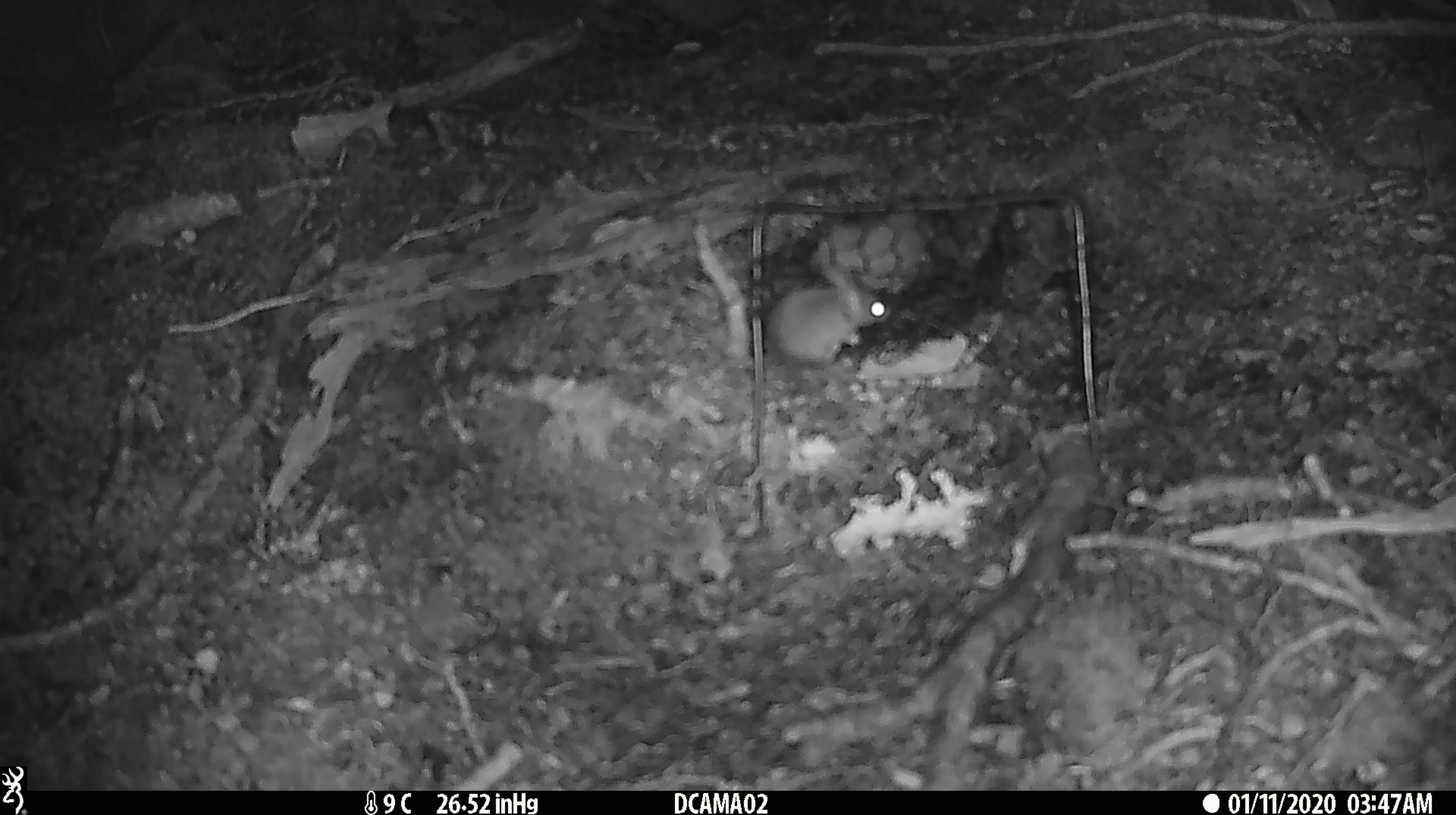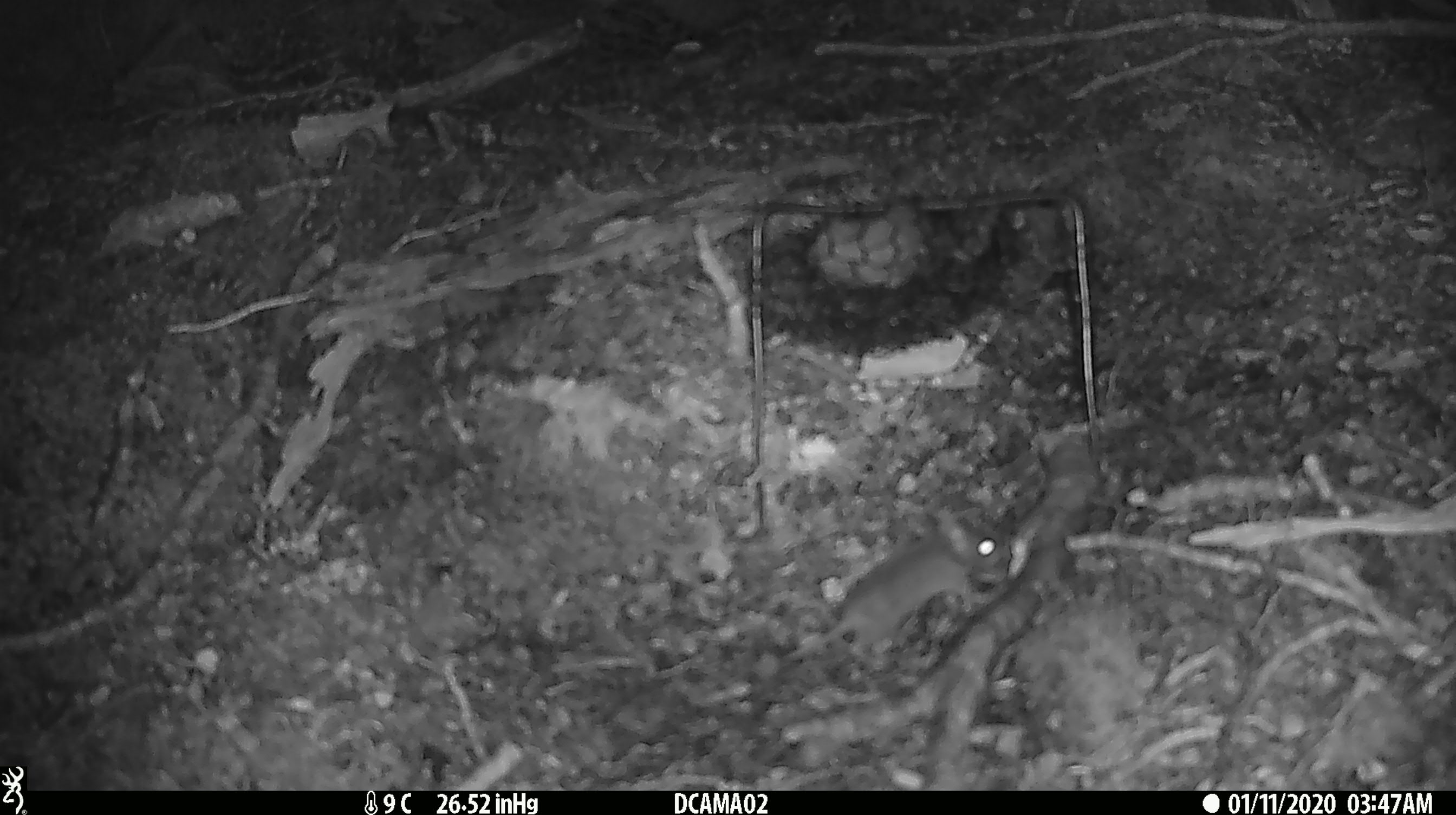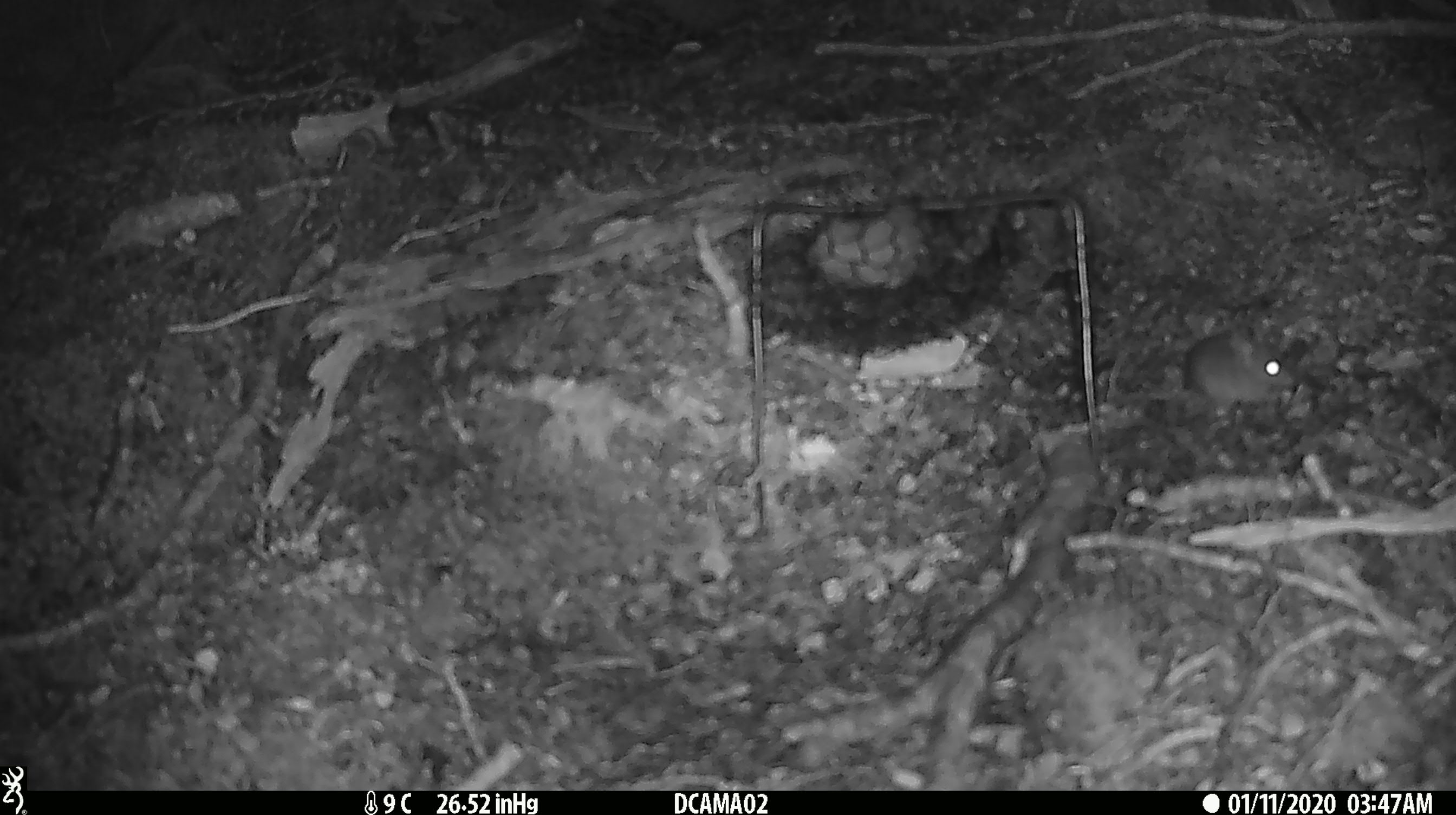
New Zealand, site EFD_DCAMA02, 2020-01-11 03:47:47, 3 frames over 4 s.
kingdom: Animalia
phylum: Chordata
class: Mammalia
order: Rodentia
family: Muridae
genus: Mus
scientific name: Mus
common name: mouse